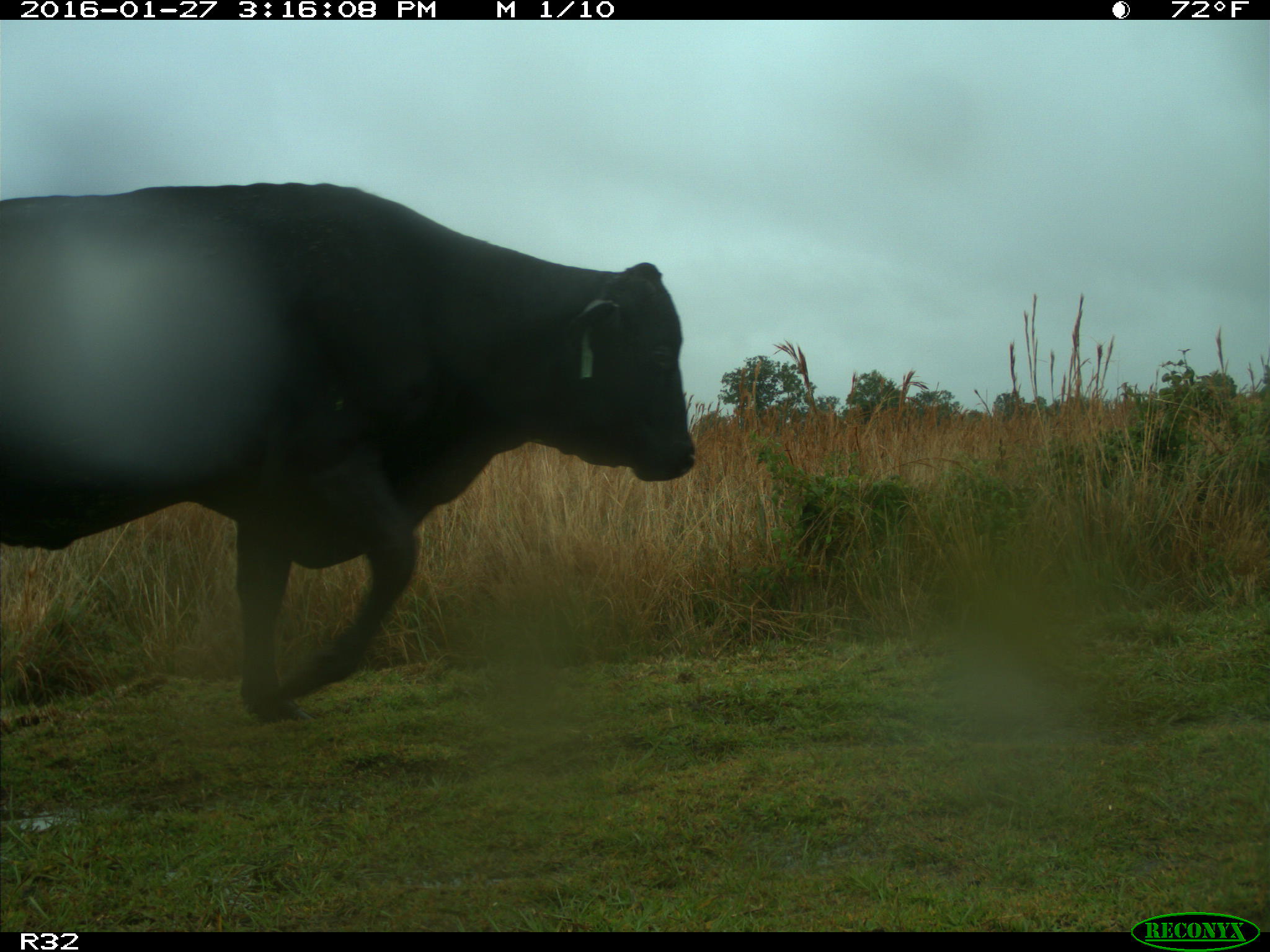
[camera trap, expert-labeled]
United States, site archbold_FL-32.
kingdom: Animalia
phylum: Chordata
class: Mammalia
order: Artiodactyla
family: Bovidae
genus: Bos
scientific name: Bos taurus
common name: domestic cow